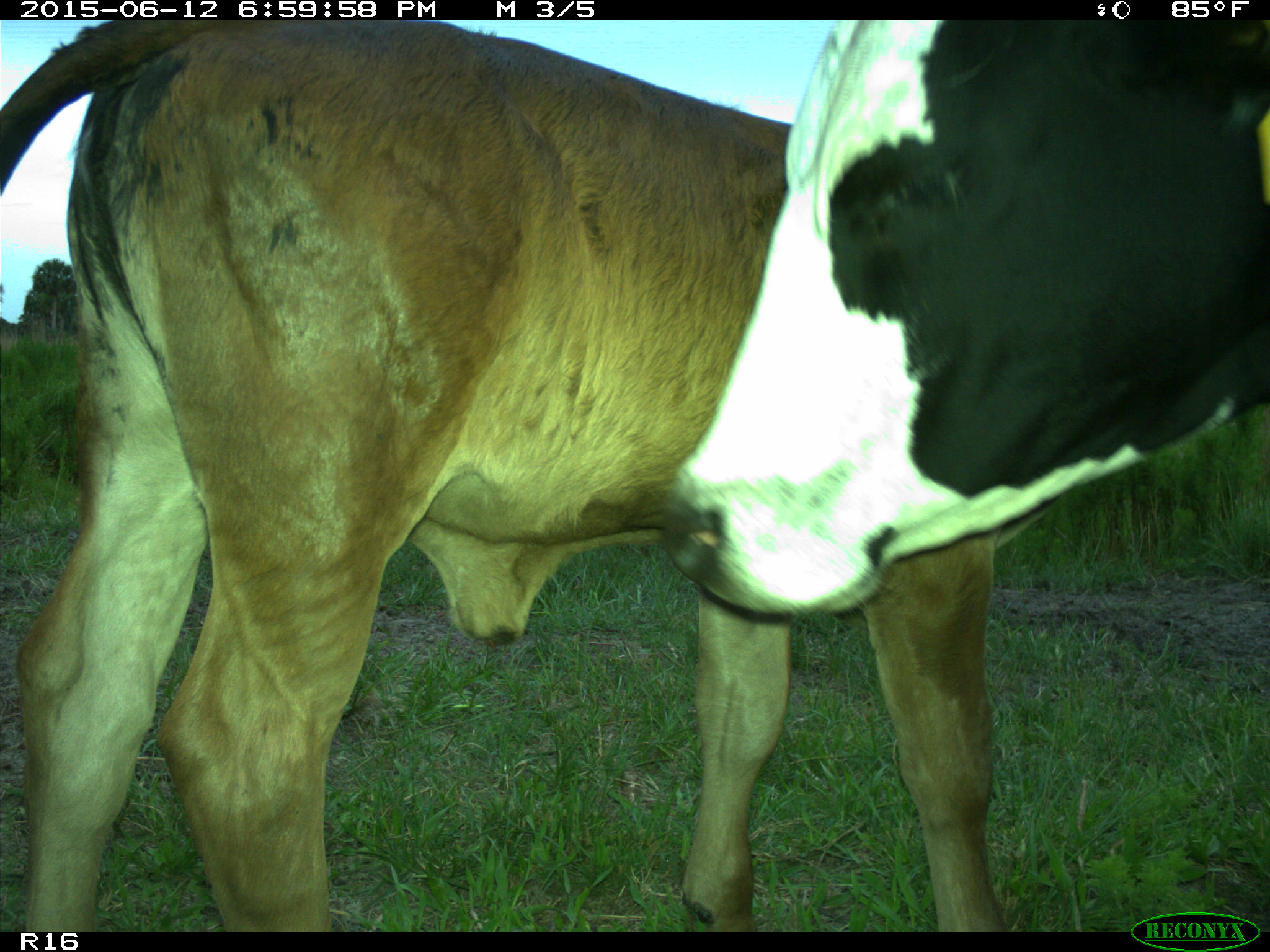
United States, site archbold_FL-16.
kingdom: Animalia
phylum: Chordata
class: Mammalia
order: Artiodactyla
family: Bovidae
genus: Bos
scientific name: Bos taurus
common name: domestic cow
Bos taurus (domestic cow).